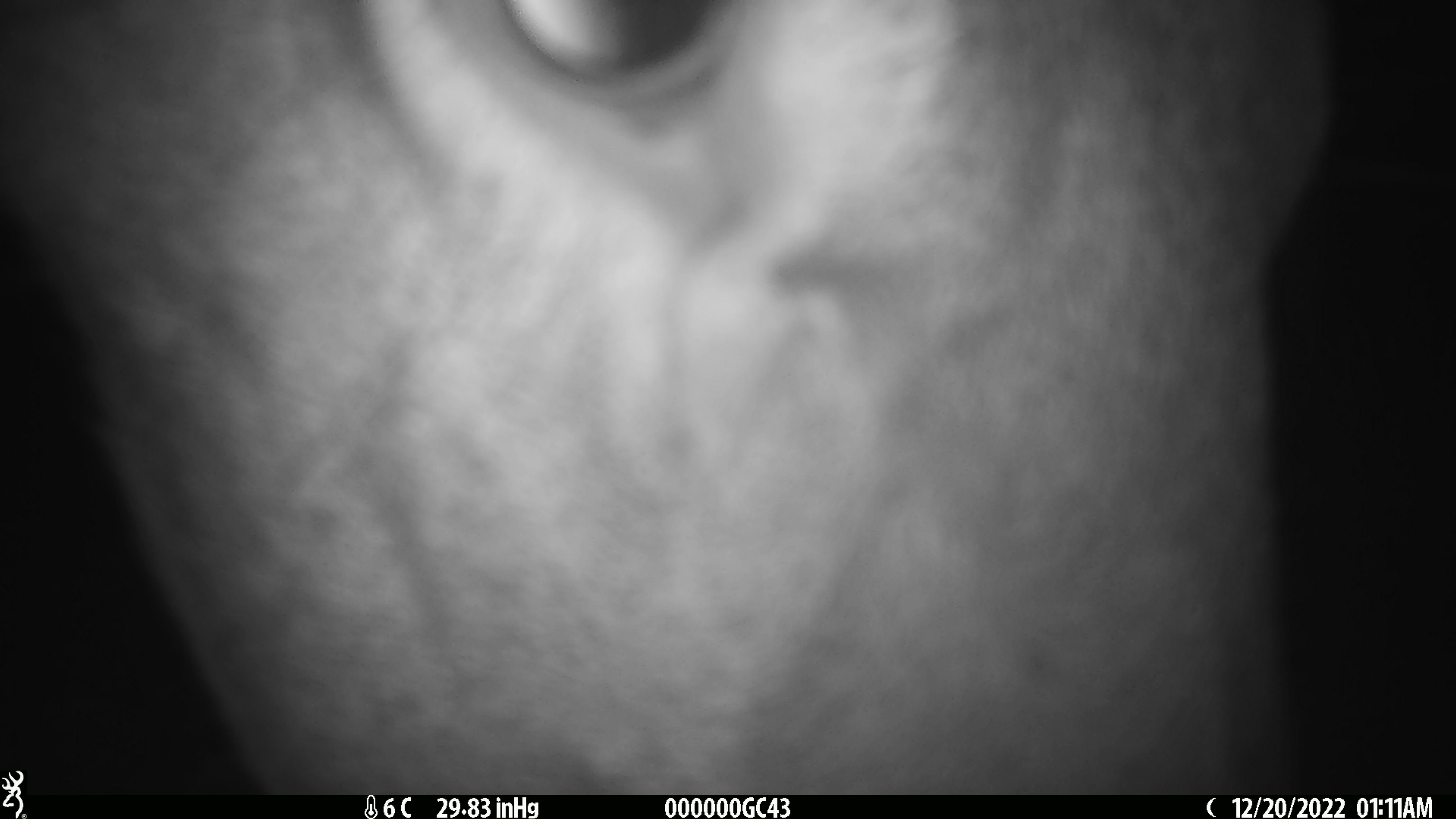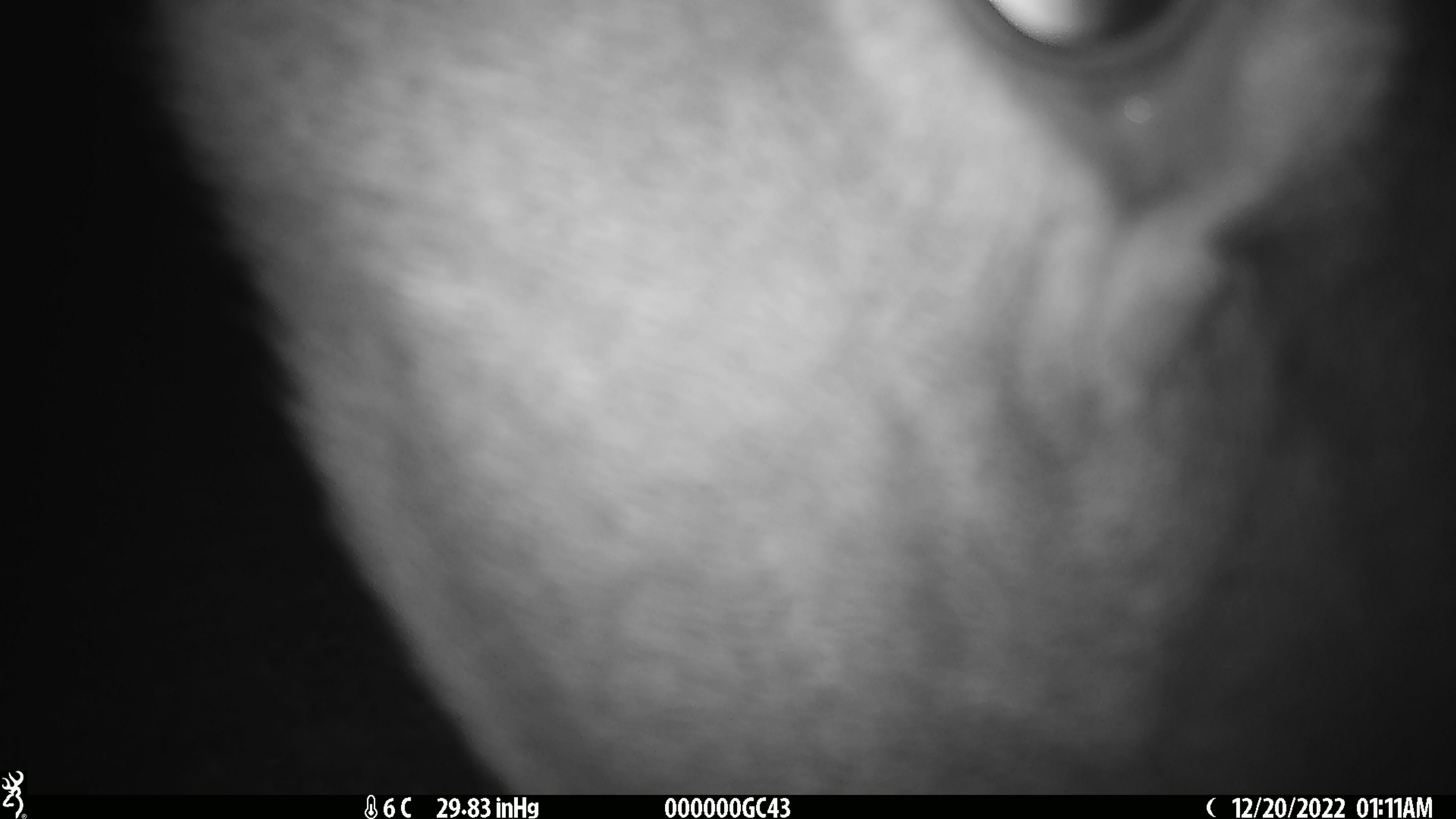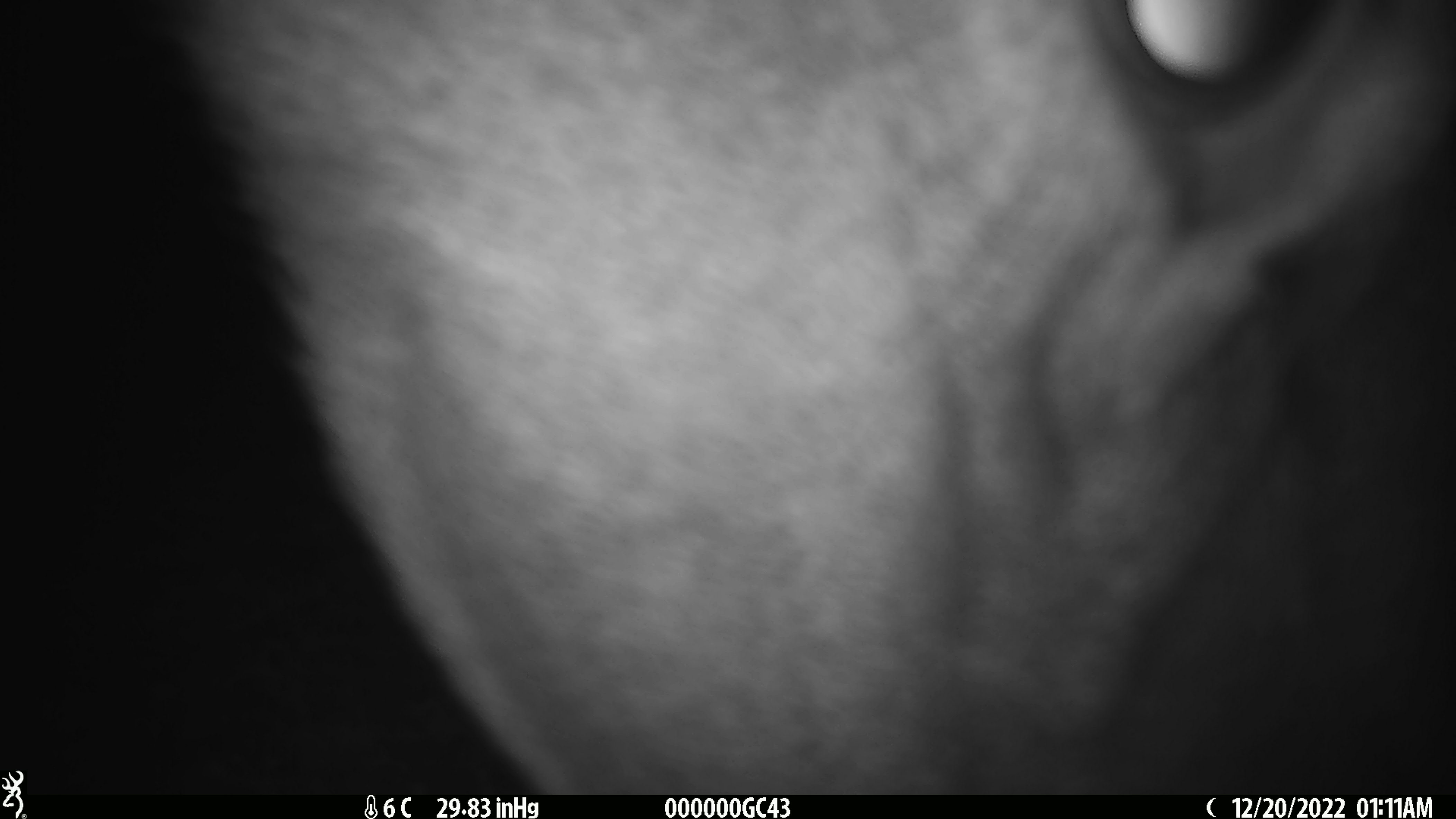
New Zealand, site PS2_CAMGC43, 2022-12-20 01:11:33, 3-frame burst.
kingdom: Animalia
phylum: Chordata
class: Mammalia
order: Artiodactyla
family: Cervidae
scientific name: Cervidae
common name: deer